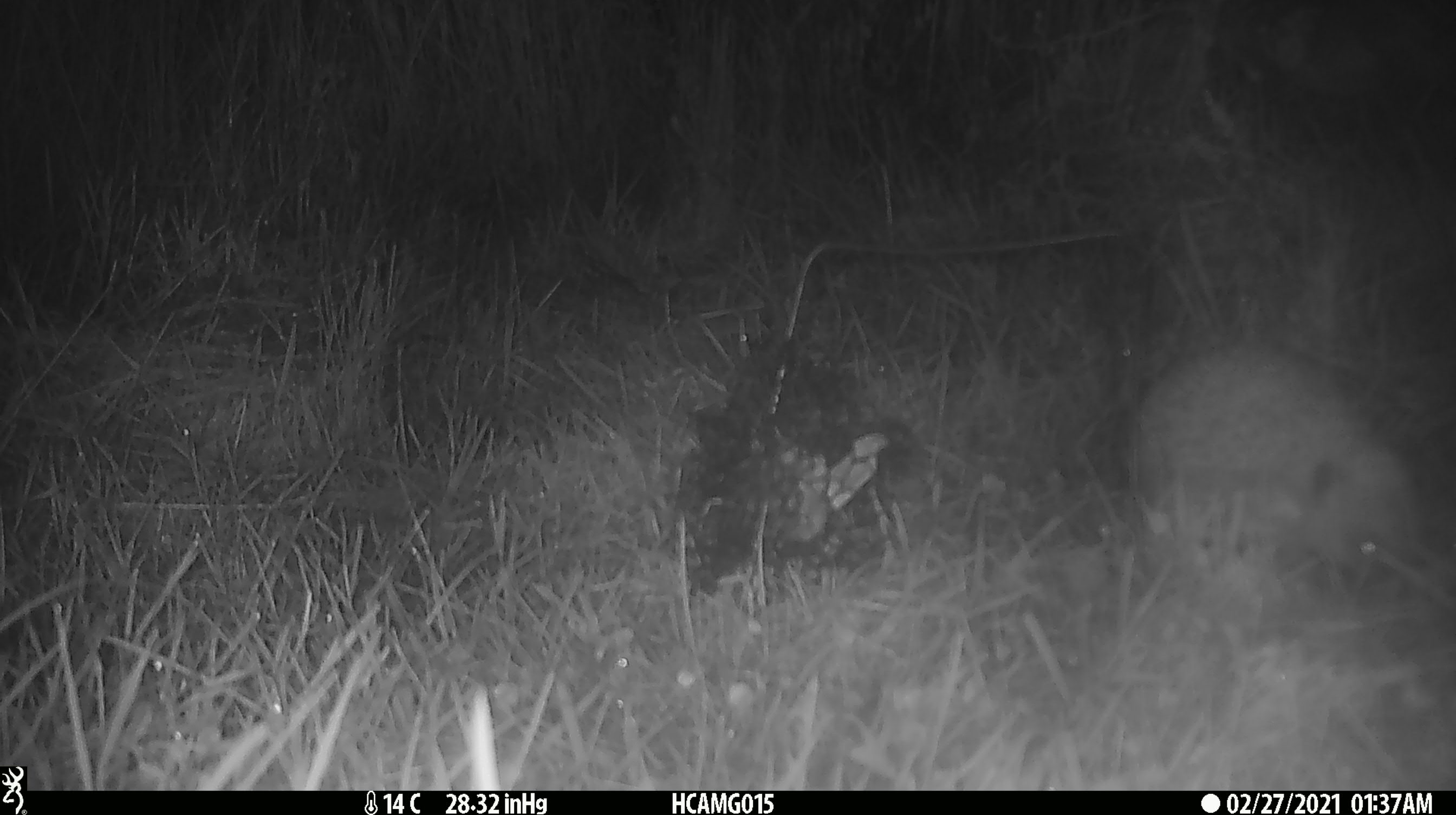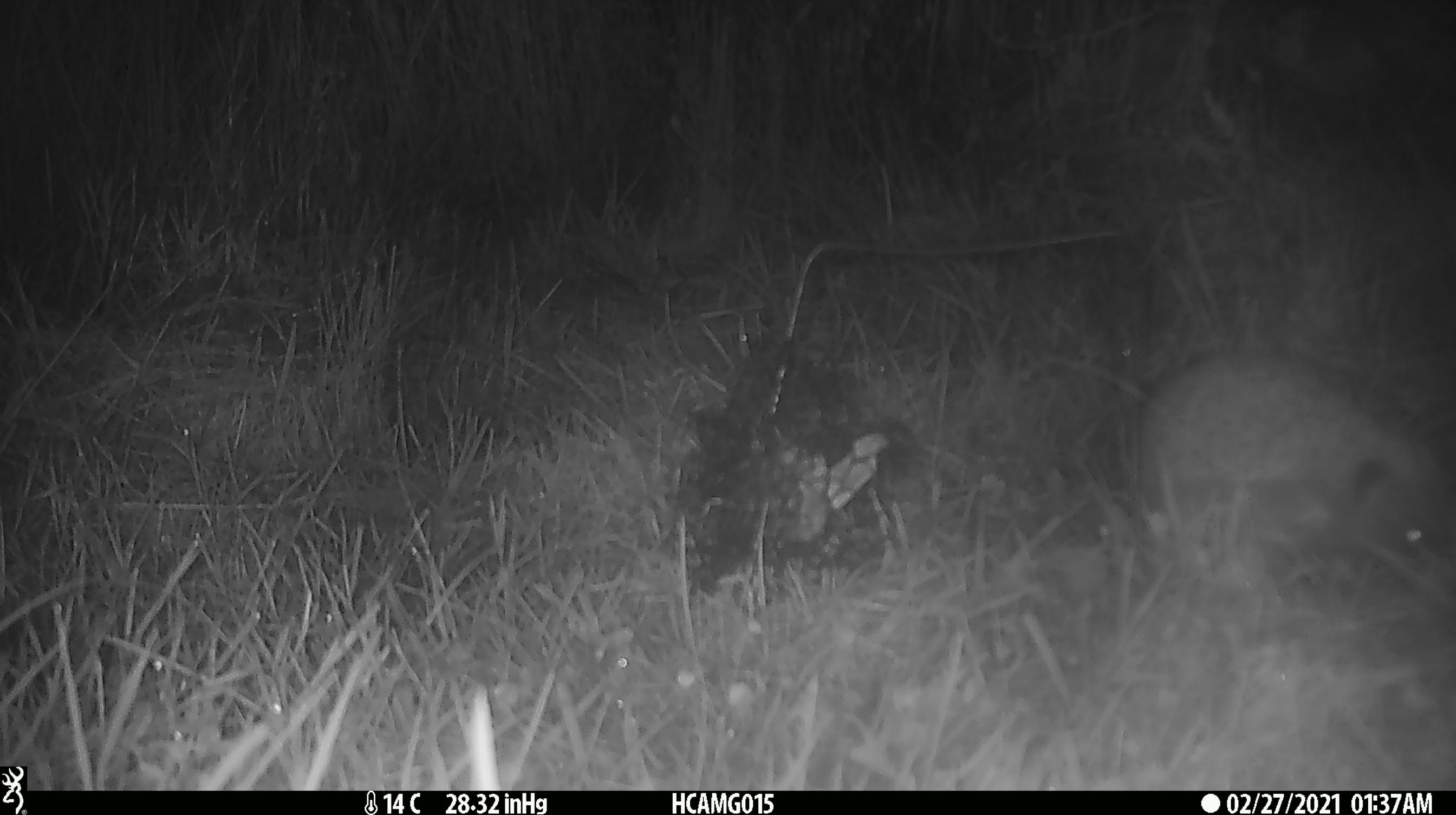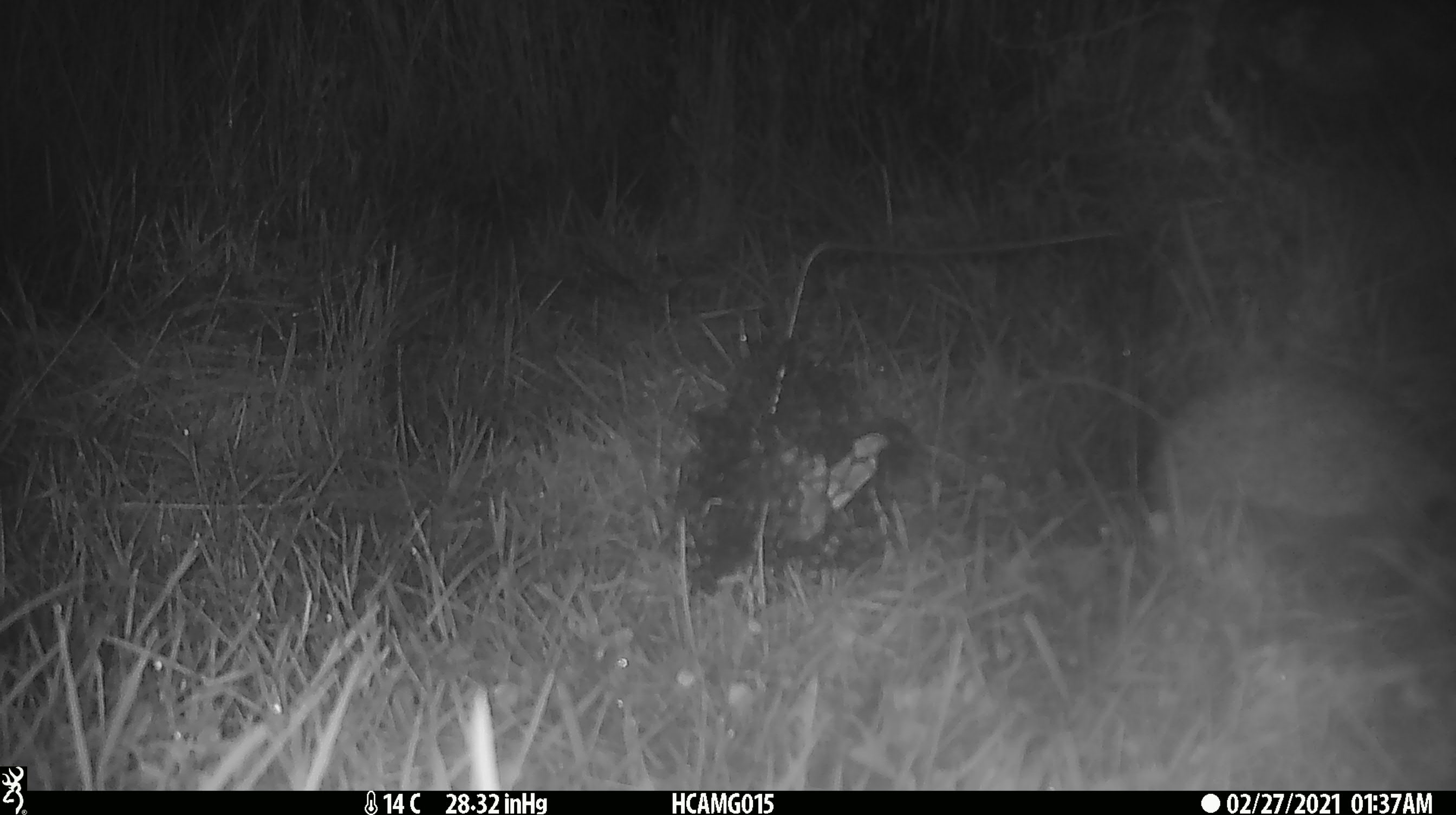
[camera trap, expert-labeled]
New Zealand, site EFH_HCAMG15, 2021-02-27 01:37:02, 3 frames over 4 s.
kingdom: Animalia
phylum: Chordata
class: Mammalia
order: Eulipotyphla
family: Erinaceidae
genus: Erinaceus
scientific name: Erinaceus europaeus europaeus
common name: european hedgehog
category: hedgehog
Hedgehog (european hedgehog) (Erinaceus europaeus europaeus).